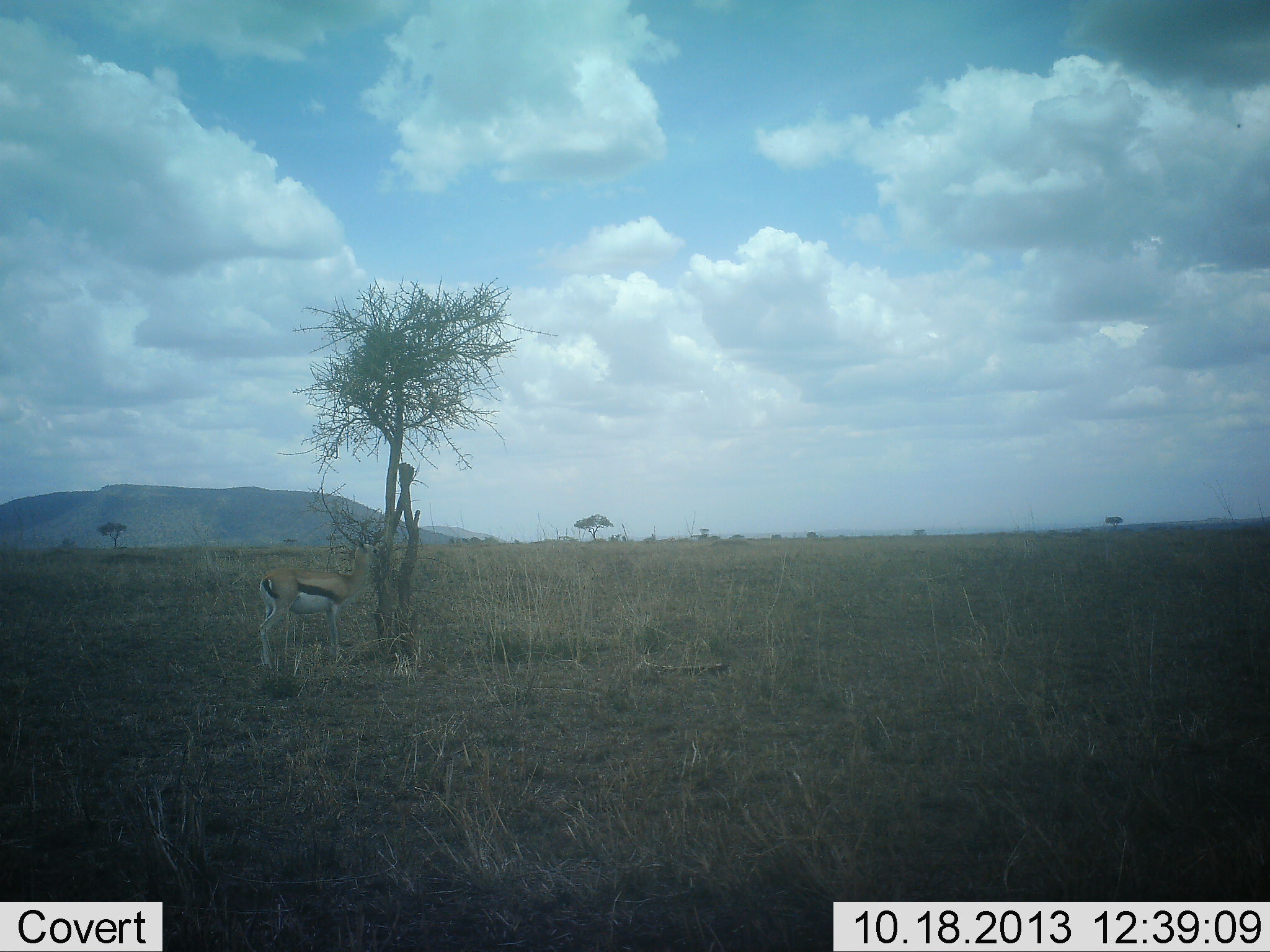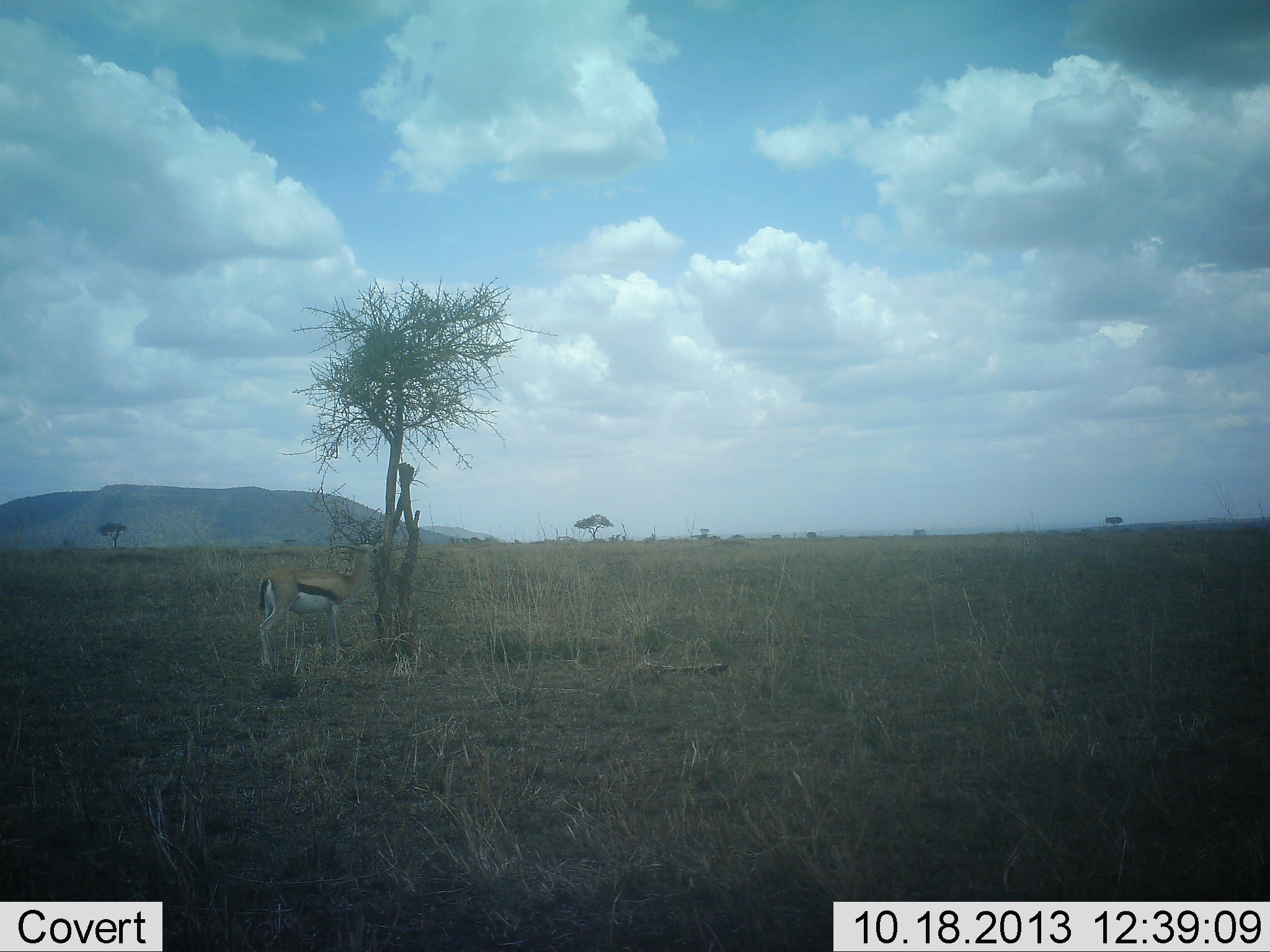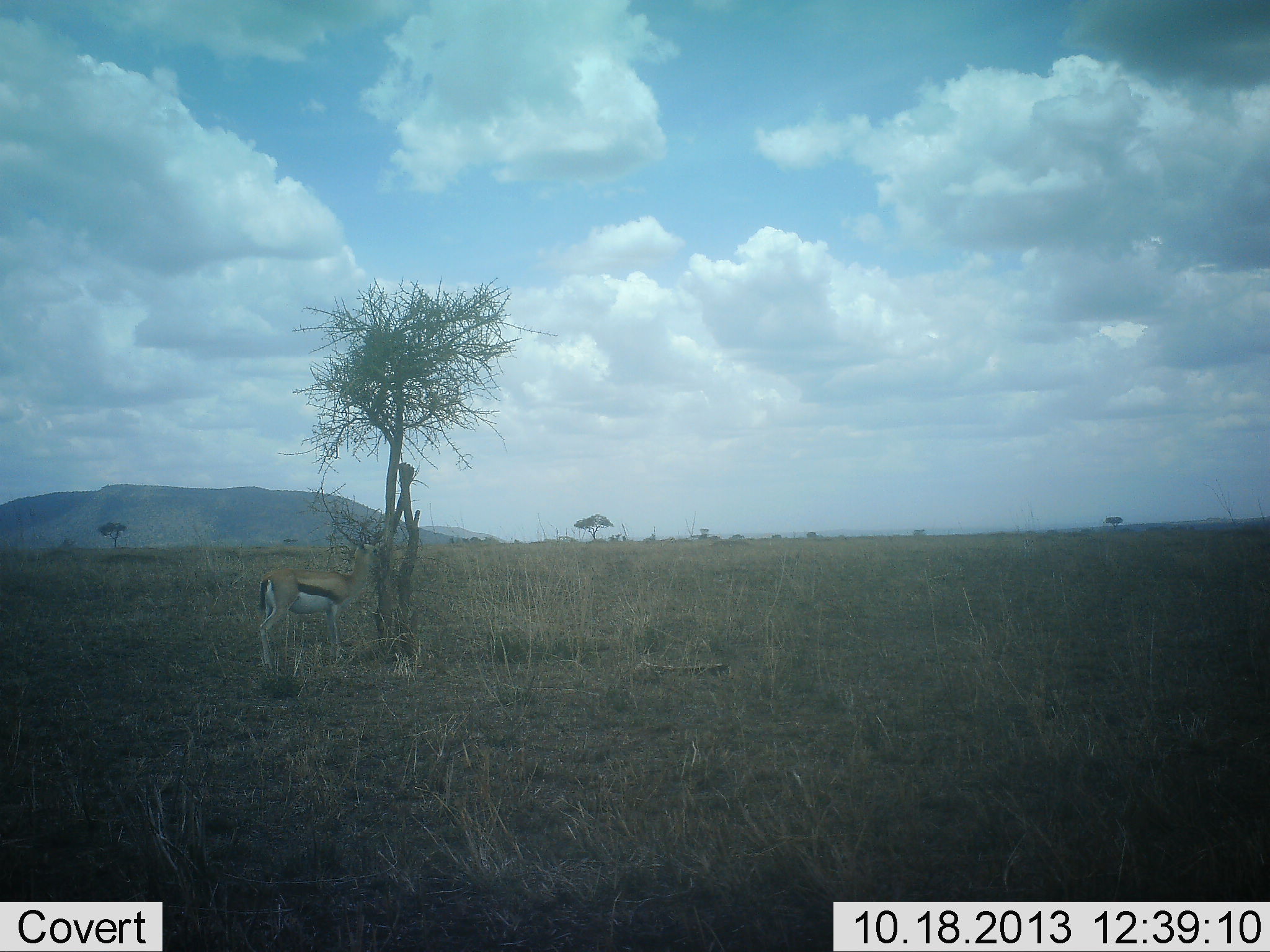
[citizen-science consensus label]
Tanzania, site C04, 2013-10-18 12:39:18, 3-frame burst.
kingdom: Animalia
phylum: Chordata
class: Mammalia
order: Artiodactyla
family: Bovidae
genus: Eudorcas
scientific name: Eudorcas thomsonii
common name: thomson's gazelle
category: gazellethomsons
Gazellethomsons (thomson's gazelle) (Eudorcas thomsonii), count 1. Behavior (volunteer vote fractions): standing 70%, resting 0%, moving 0%, interacting 0%. Young present (vote fraction): 0%. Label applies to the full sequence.